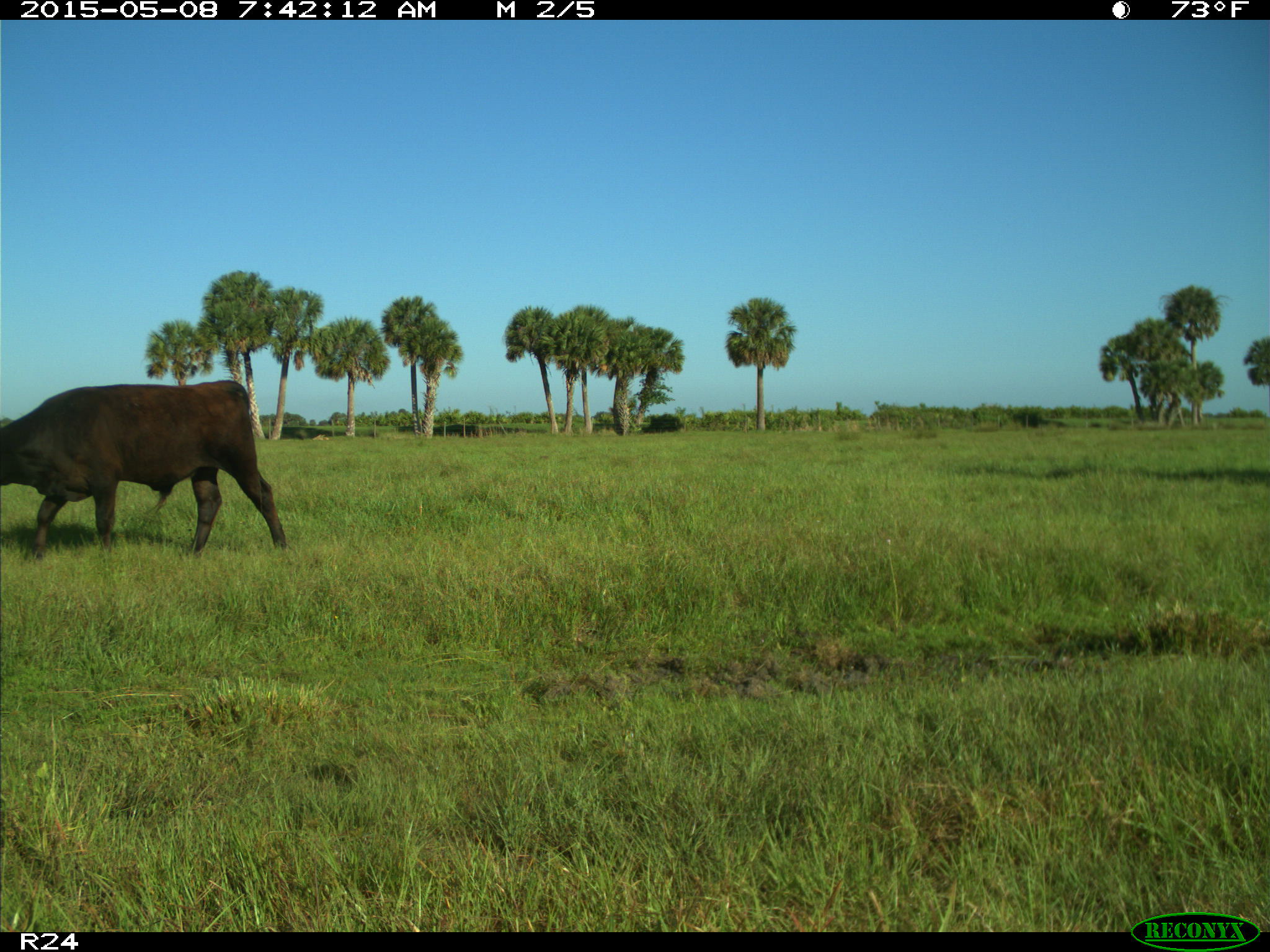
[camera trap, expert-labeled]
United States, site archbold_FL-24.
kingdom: Animalia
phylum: Chordata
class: Mammalia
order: Artiodactyla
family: Bovidae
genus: Bos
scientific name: Bos taurus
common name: domestic cow